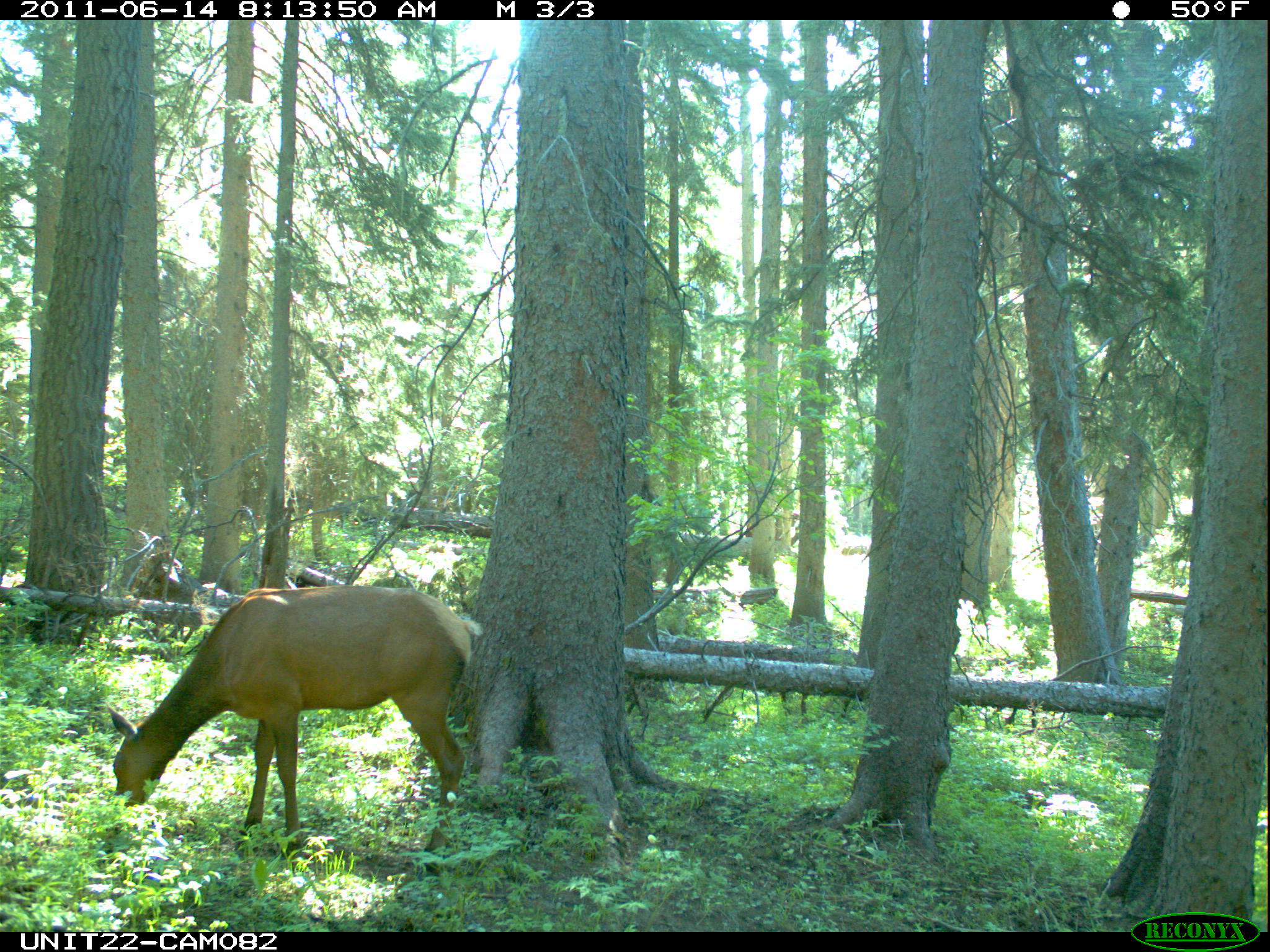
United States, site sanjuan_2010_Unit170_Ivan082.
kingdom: Animalia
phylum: Chordata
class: Mammalia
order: Artiodactyla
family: Cervidae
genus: Cervus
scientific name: Cervus elaphus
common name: red deer